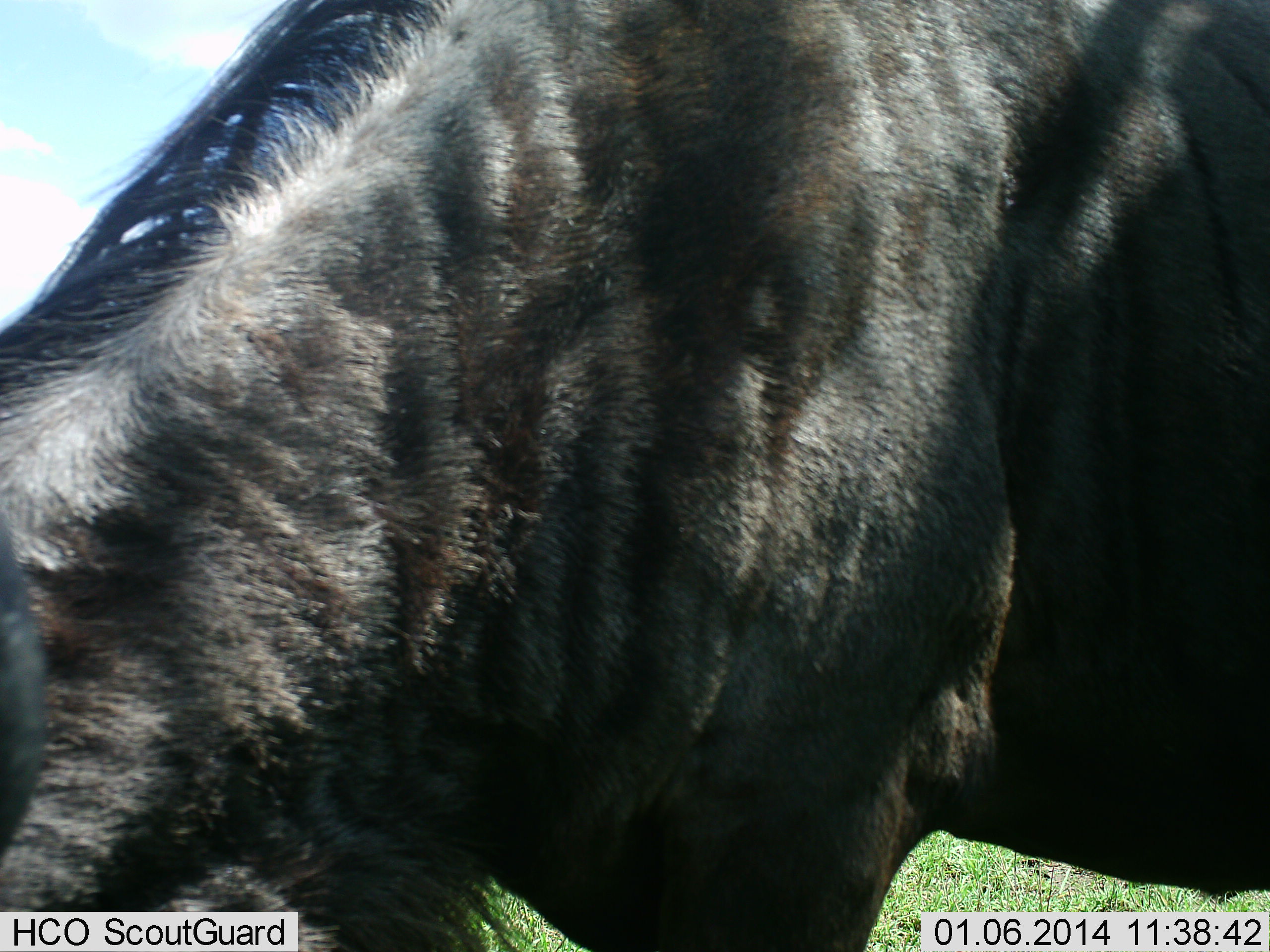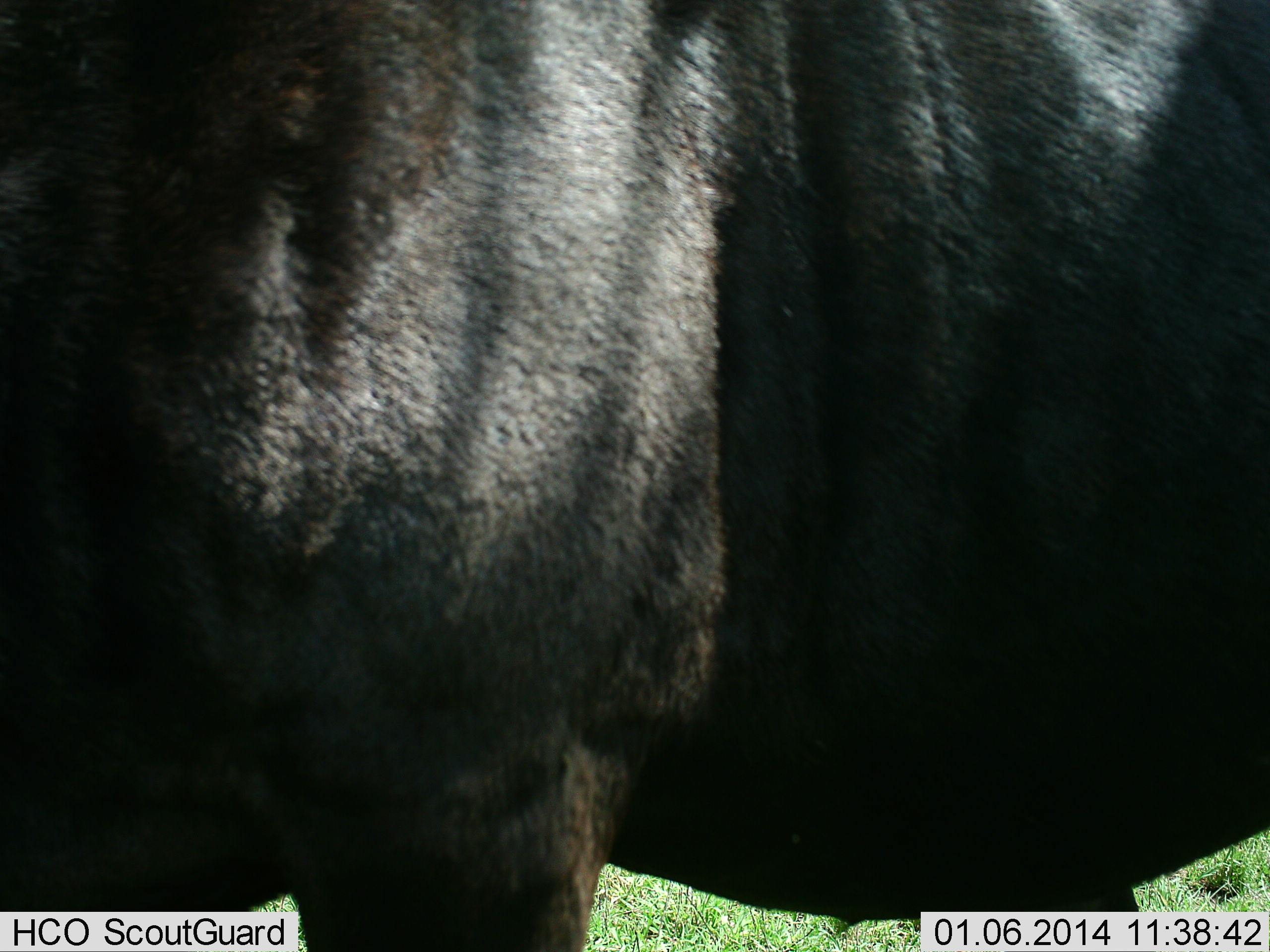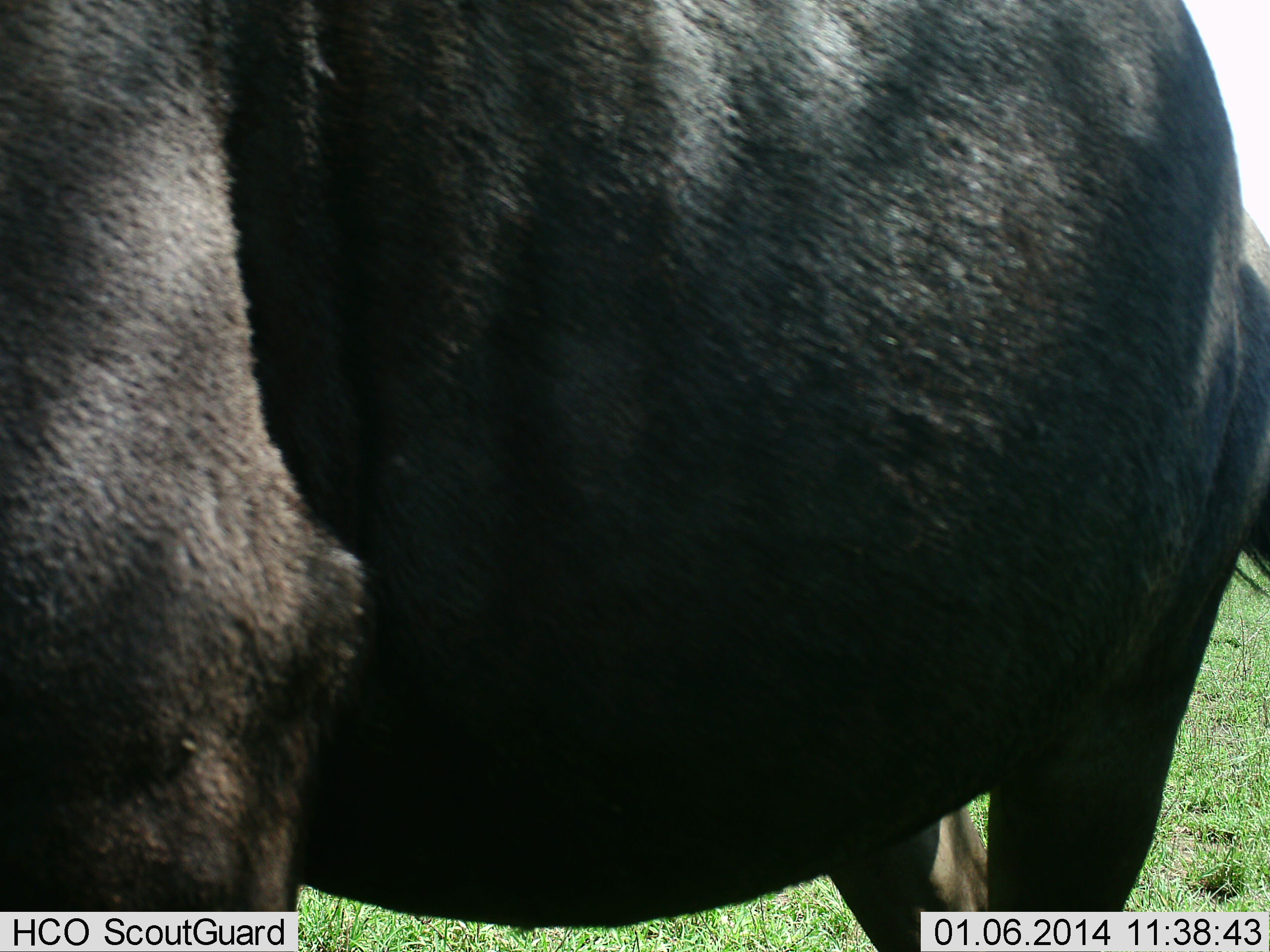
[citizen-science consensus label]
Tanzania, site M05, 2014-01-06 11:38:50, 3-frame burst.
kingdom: Animalia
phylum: Chordata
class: Mammalia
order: Artiodactyla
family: Bovidae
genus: Connochaetes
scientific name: Connochaetes taurinus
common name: blue wildebeest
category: wildebeest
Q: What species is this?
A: Wildebeest (blue wildebeest) (Connochaetes taurinus).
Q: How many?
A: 1.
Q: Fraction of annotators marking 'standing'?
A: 70%.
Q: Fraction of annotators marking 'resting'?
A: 0%.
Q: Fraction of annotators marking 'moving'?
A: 20%.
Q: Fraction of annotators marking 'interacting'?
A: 0%.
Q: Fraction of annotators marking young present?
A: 0%.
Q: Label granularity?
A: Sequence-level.